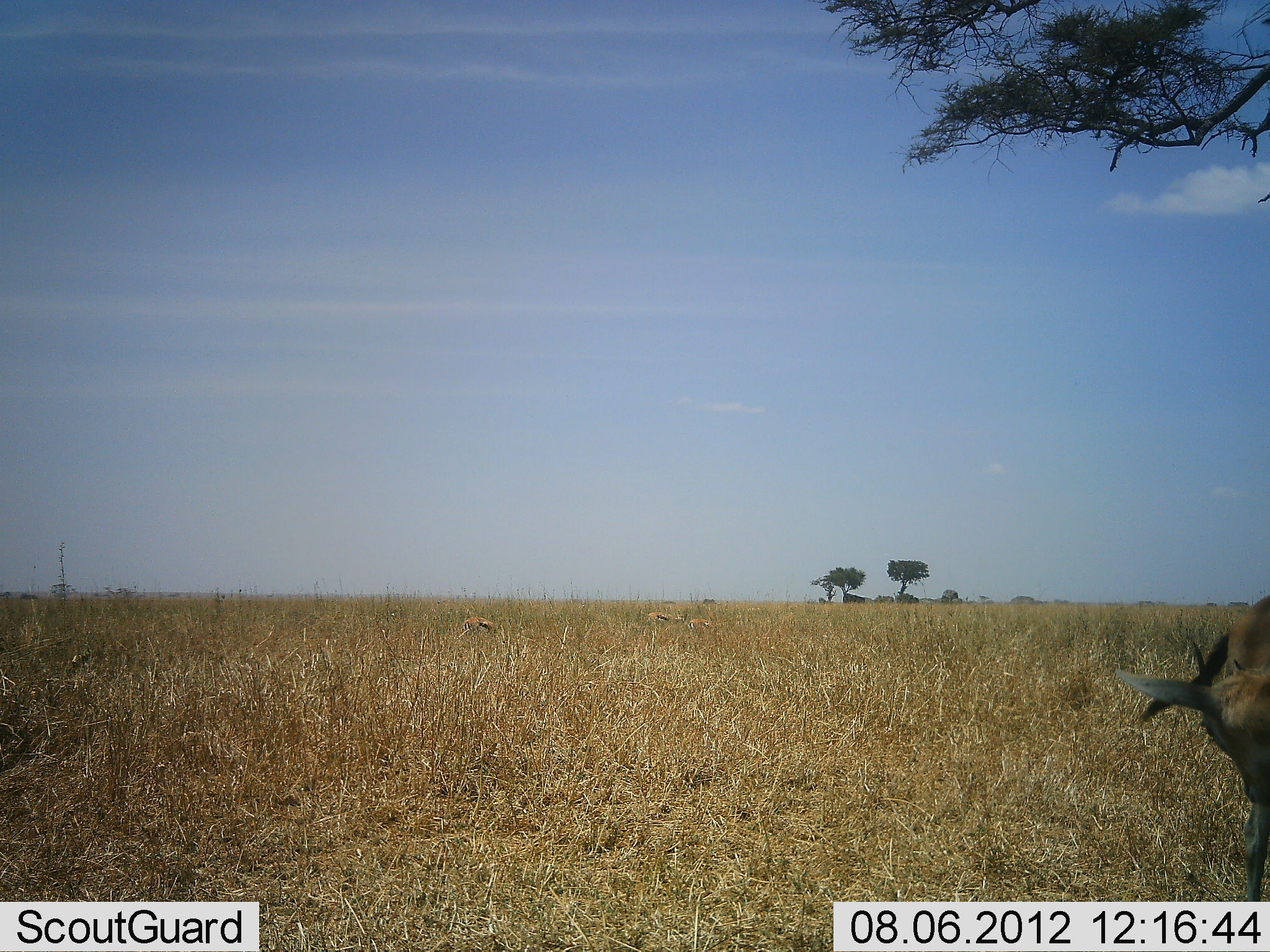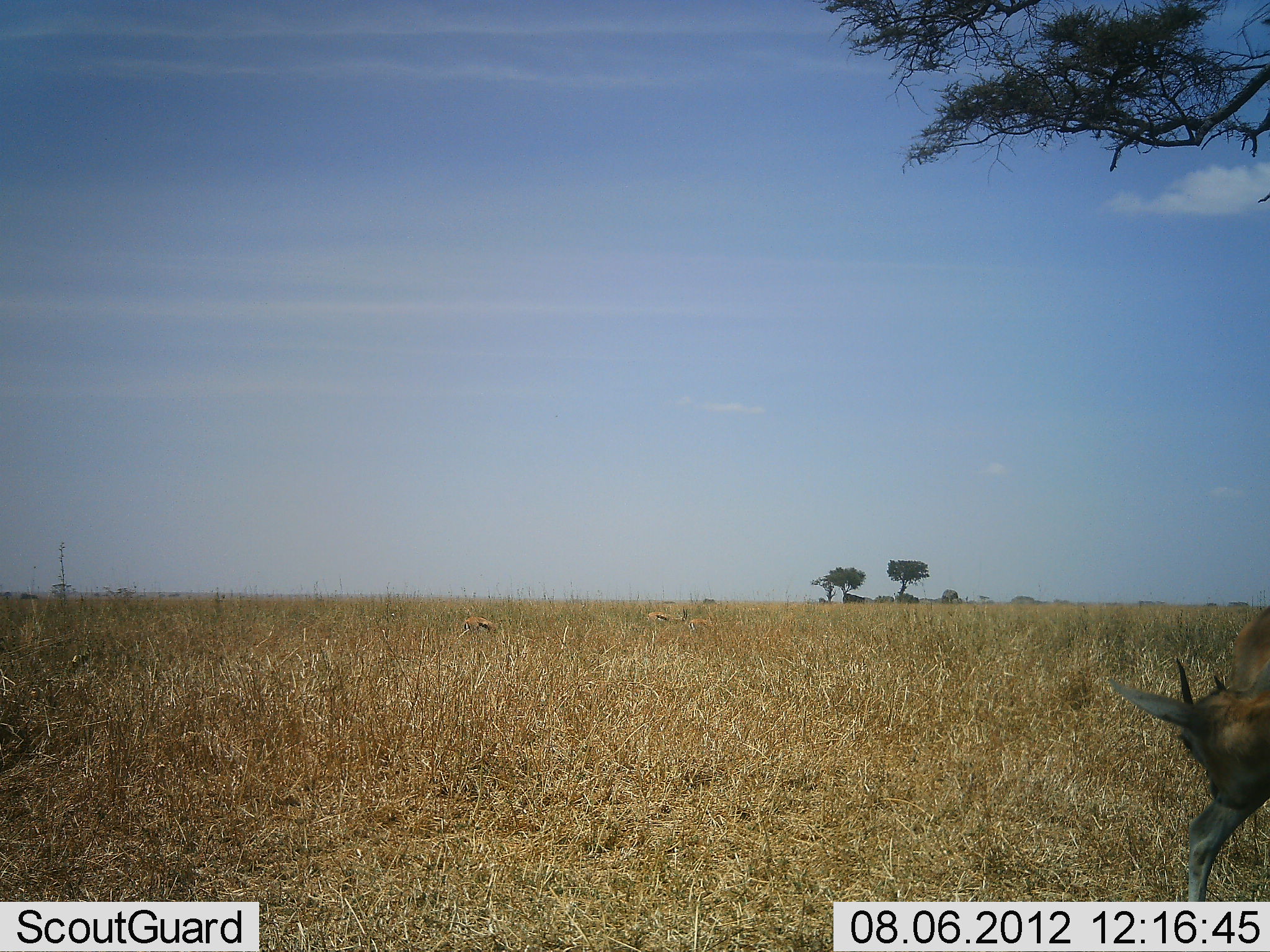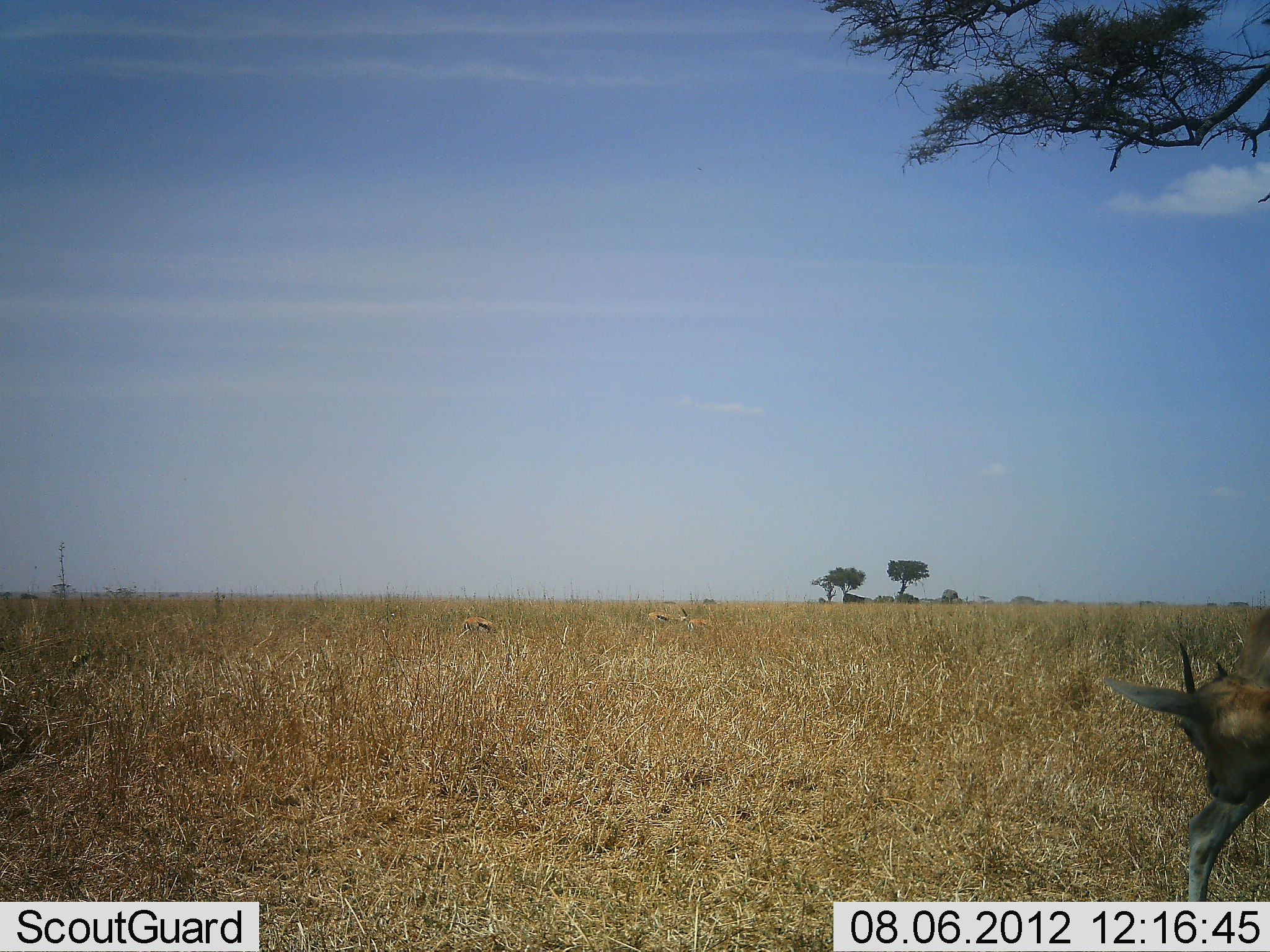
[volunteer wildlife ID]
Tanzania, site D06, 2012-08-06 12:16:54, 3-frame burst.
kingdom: Animalia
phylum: Chordata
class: Mammalia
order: Artiodactyla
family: Bovidae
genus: Eudorcas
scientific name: Eudorcas thomsonii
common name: thomson's gazelle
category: gazellethomsons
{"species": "gazellethomsons (thomson's gazelle) (Eudorcas thomsonii)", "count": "3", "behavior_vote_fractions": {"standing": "50%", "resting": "10%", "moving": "10%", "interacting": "0%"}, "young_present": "0%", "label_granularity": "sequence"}